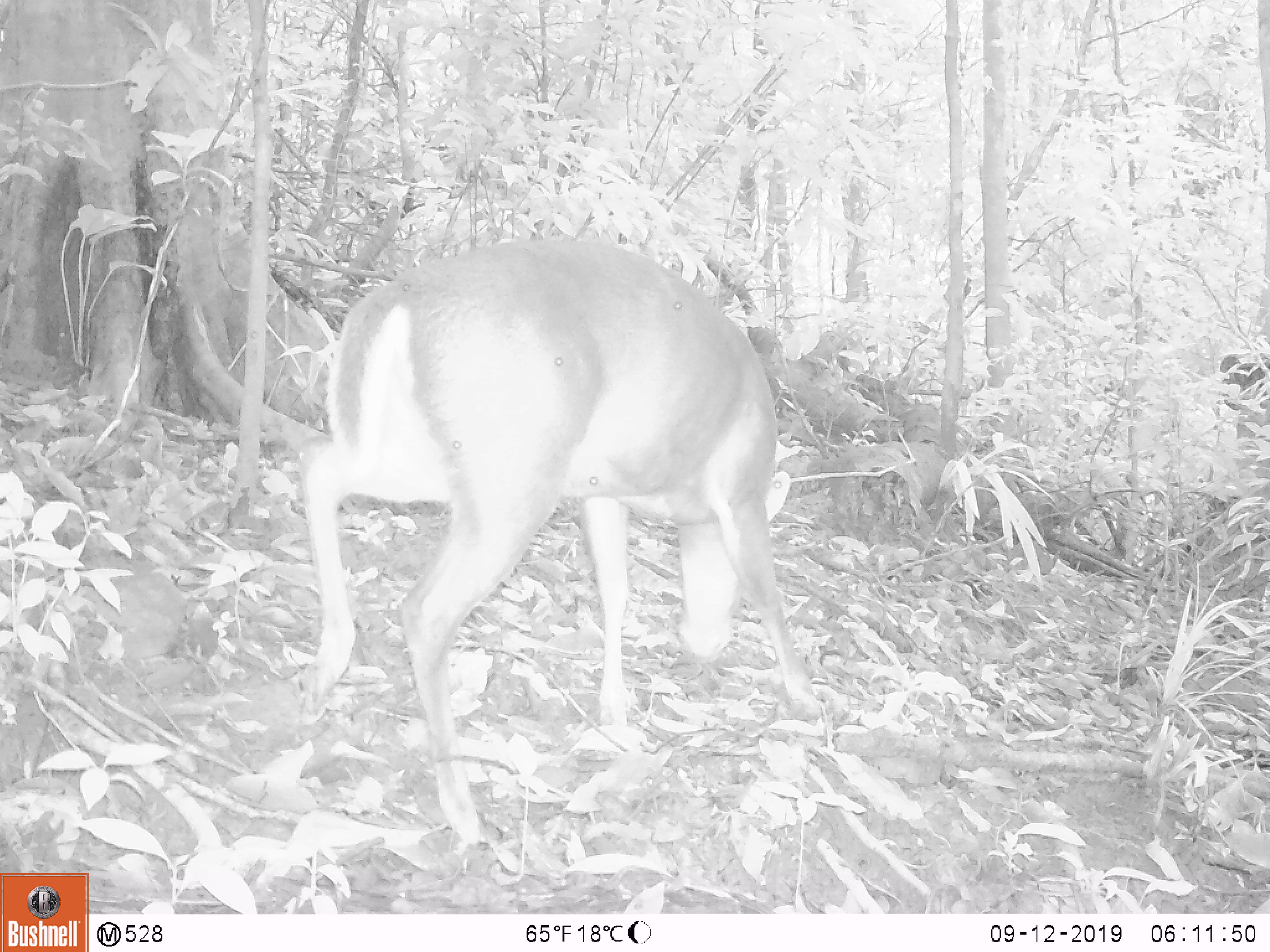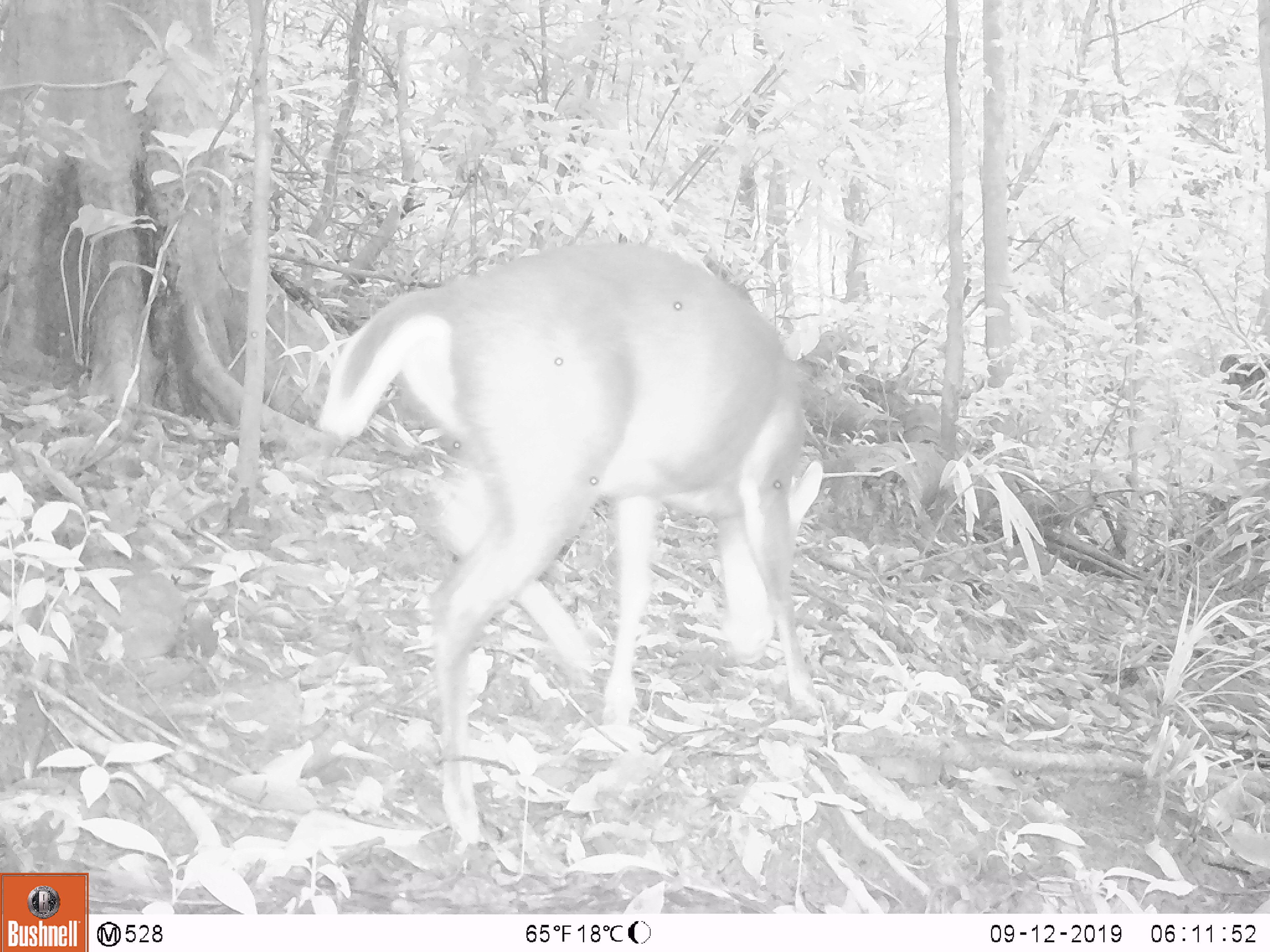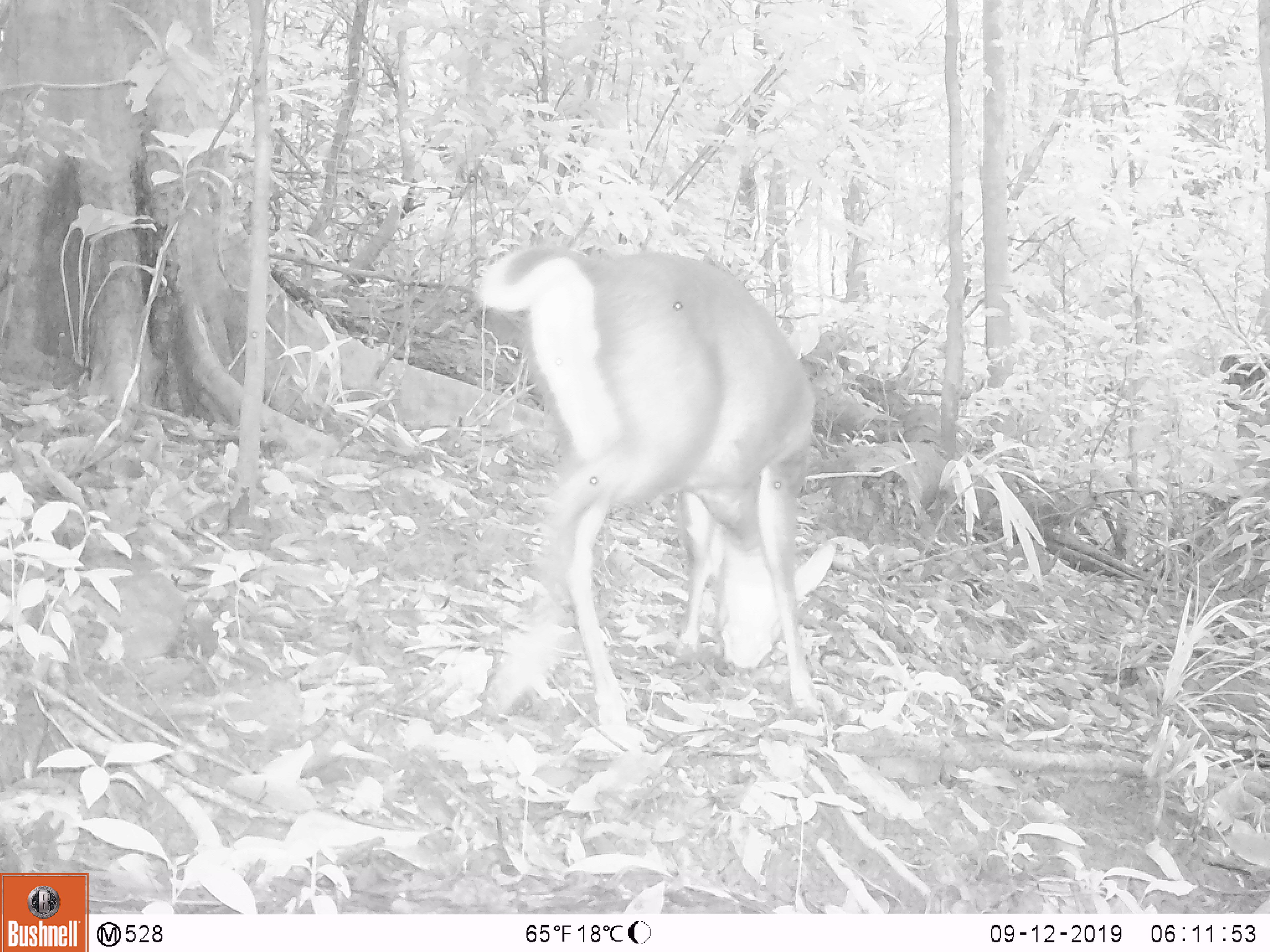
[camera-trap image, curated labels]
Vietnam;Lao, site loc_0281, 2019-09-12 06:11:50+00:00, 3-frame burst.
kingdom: Animalia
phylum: Chordata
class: Mammalia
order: Artiodactyla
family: Cervidae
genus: Muntiacus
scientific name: Muntiacus rooseveltorum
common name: roosevelt's muntjac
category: roosevelts muntjac group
Roosevelts muntjac group (roosevelt's muntjac) (Muntiacus rooseveltorum). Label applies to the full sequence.